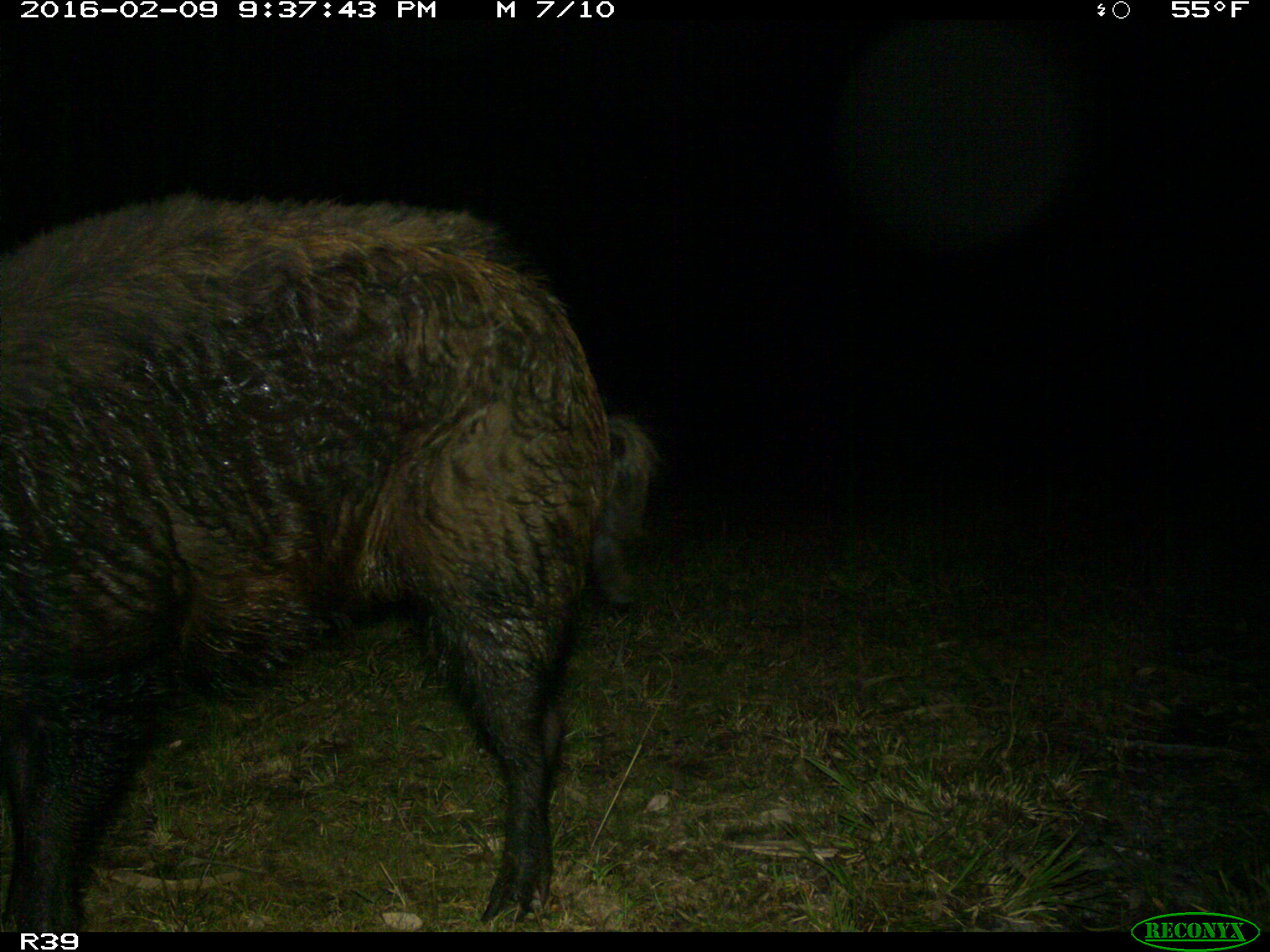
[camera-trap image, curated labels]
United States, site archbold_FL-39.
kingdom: Animalia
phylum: Chordata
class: Mammalia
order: Artiodactyla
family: Suidae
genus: Sus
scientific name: Sus scrofa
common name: wild boar